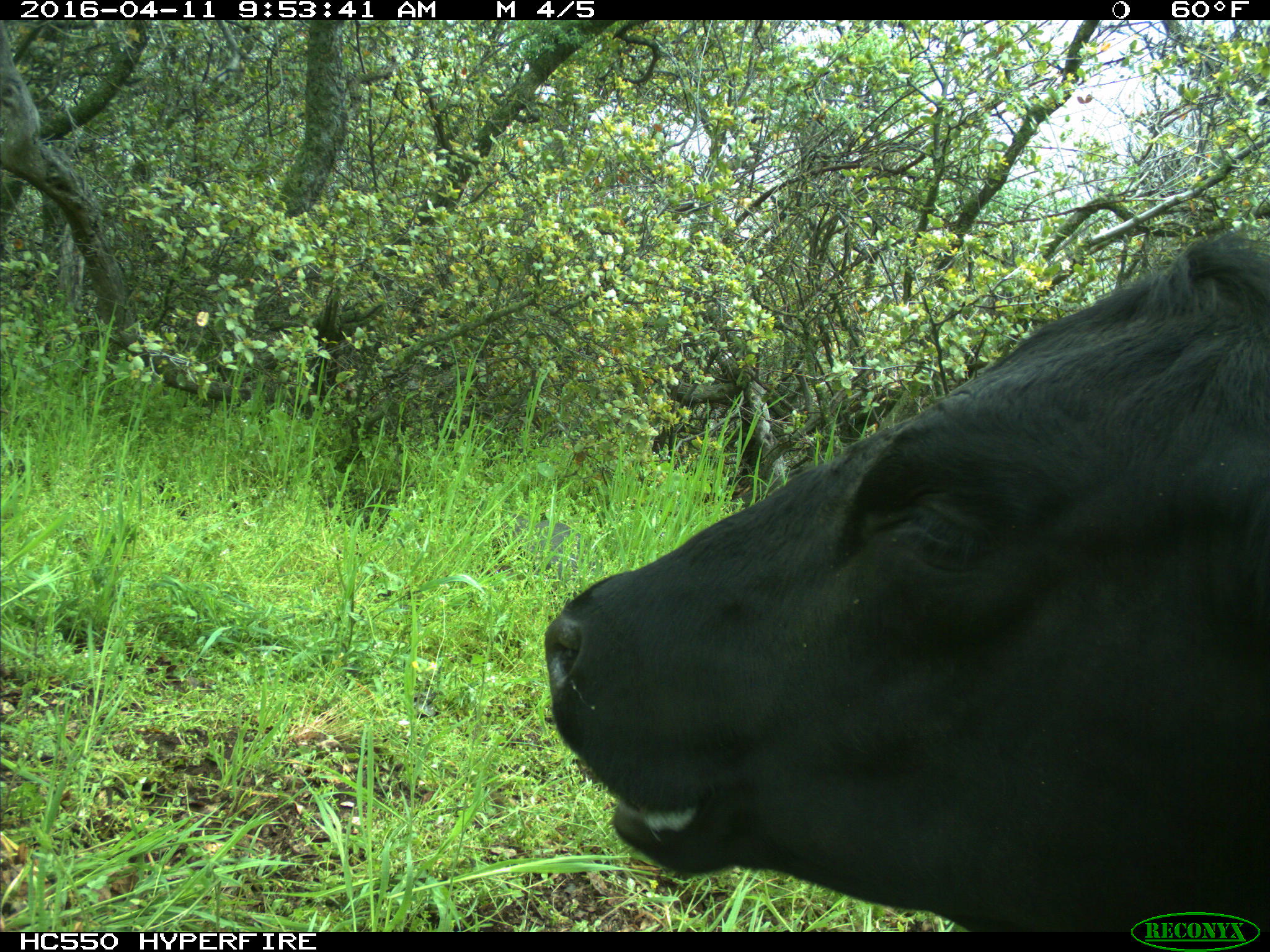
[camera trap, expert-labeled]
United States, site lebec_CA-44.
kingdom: Animalia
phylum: Chordata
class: Mammalia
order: Artiodactyla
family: Bovidae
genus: Bos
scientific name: Bos taurus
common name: domestic cow